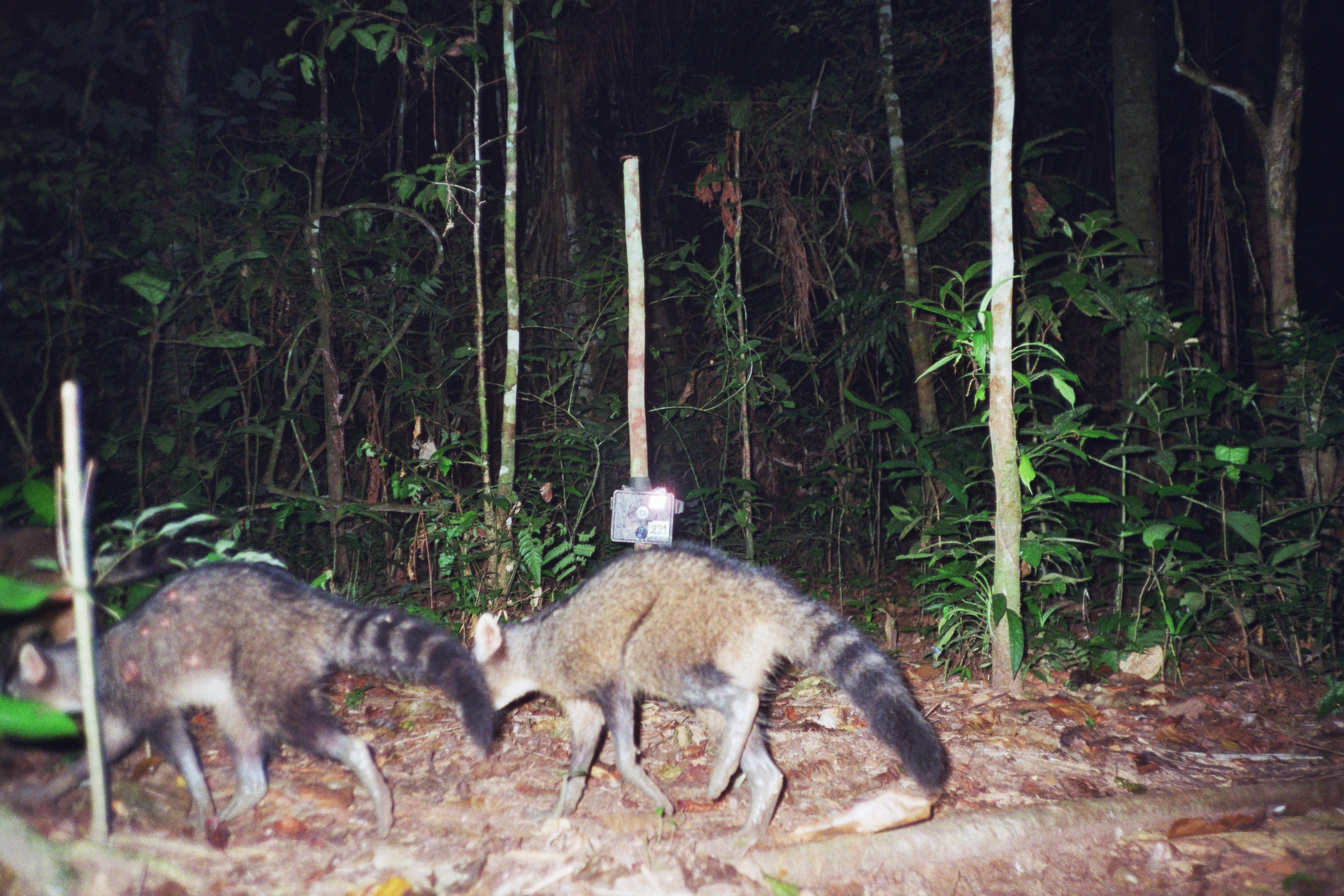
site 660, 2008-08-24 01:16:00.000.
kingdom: Animalia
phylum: Chordata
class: Mammalia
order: Carnivora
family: Procyonidae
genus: Procyon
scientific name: Procyon cancrivorus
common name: crab-eating raccoon